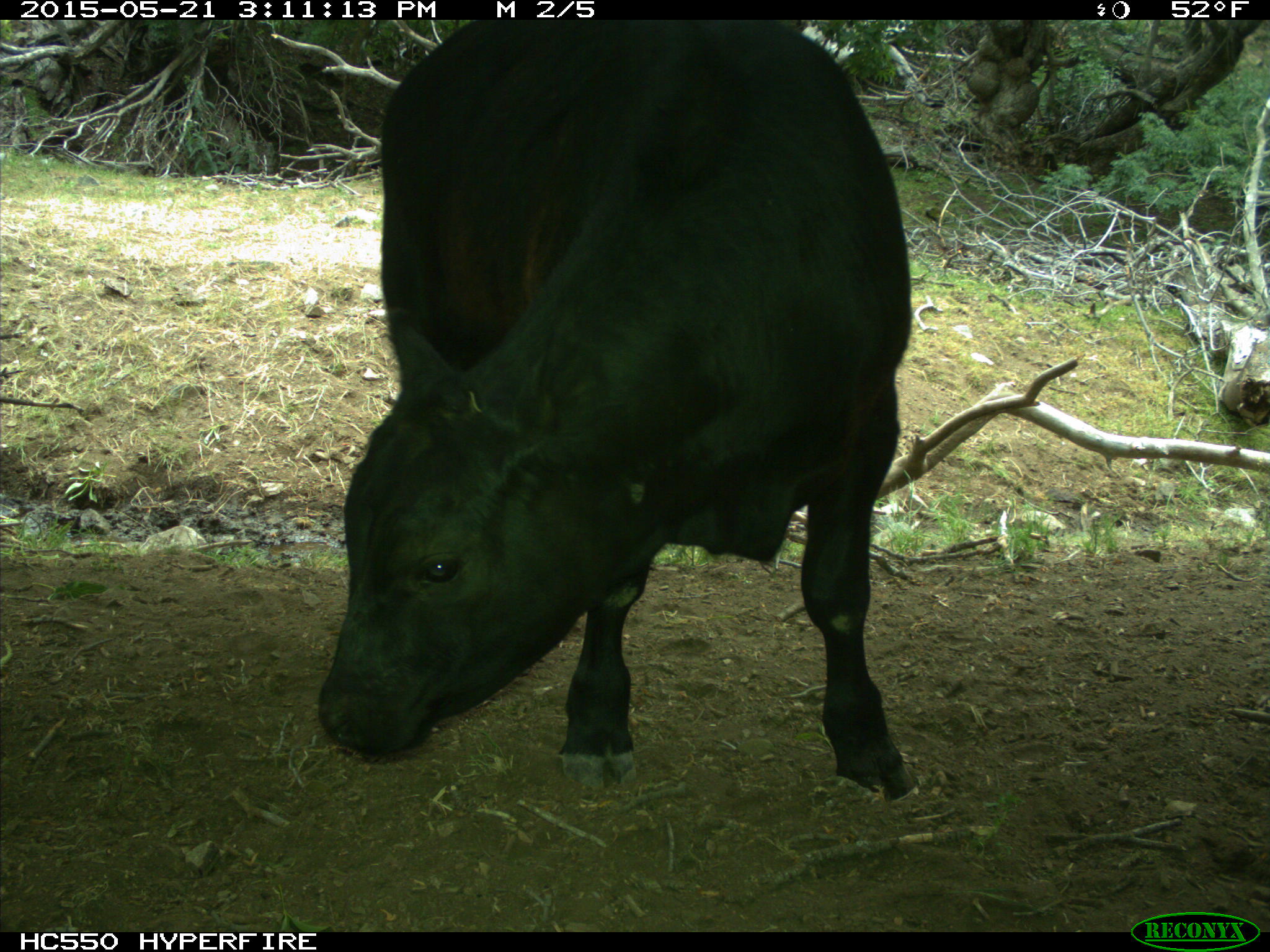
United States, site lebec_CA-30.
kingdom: Animalia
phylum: Chordata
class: Mammalia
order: Artiodactyla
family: Bovidae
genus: Bos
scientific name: Bos taurus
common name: domestic cow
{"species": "Bos taurus (domestic cow)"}